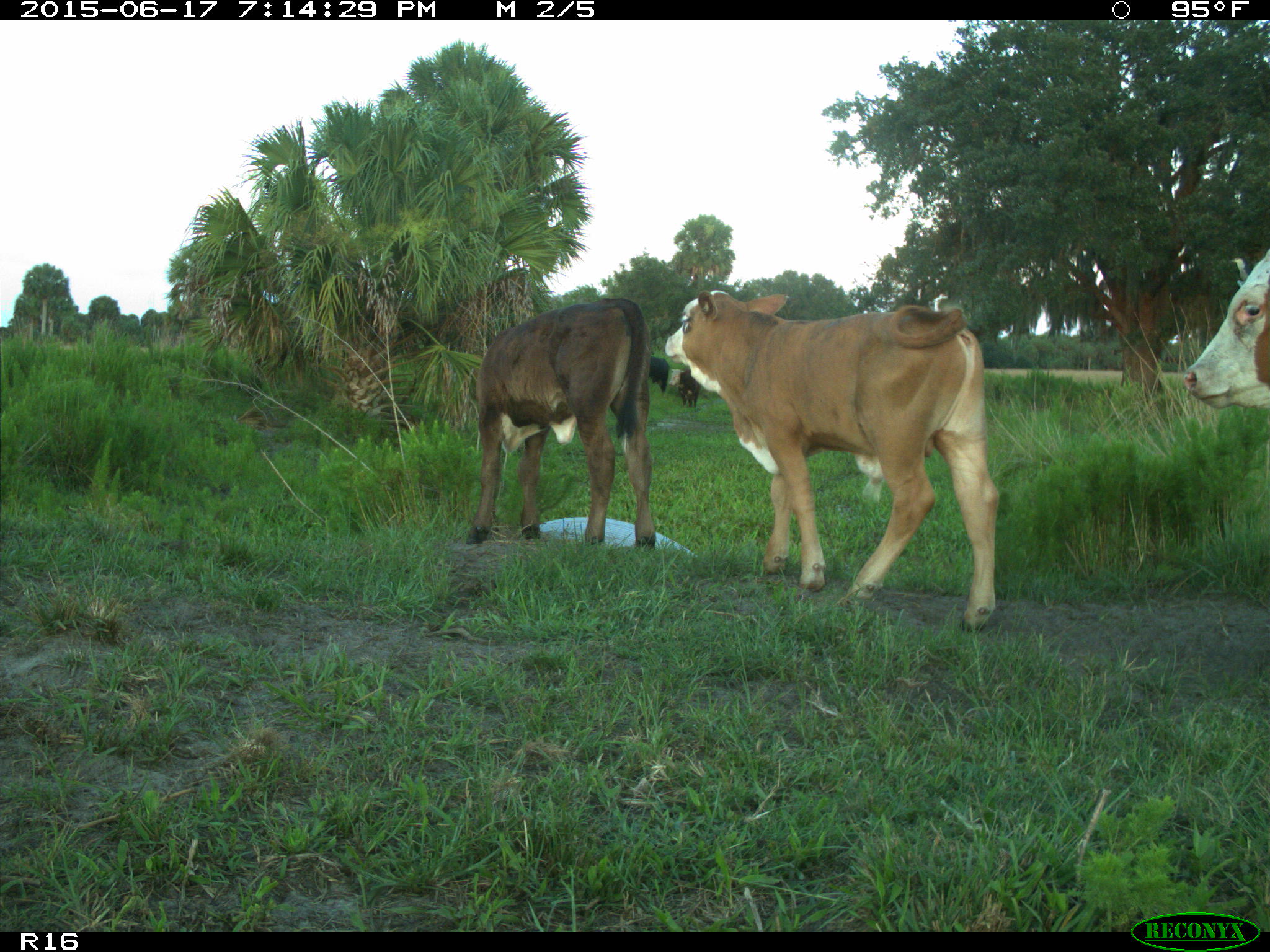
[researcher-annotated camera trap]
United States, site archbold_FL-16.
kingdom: Animalia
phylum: Chordata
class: Mammalia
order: Artiodactyla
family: Bovidae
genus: Bos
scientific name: Bos taurus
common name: domestic cow